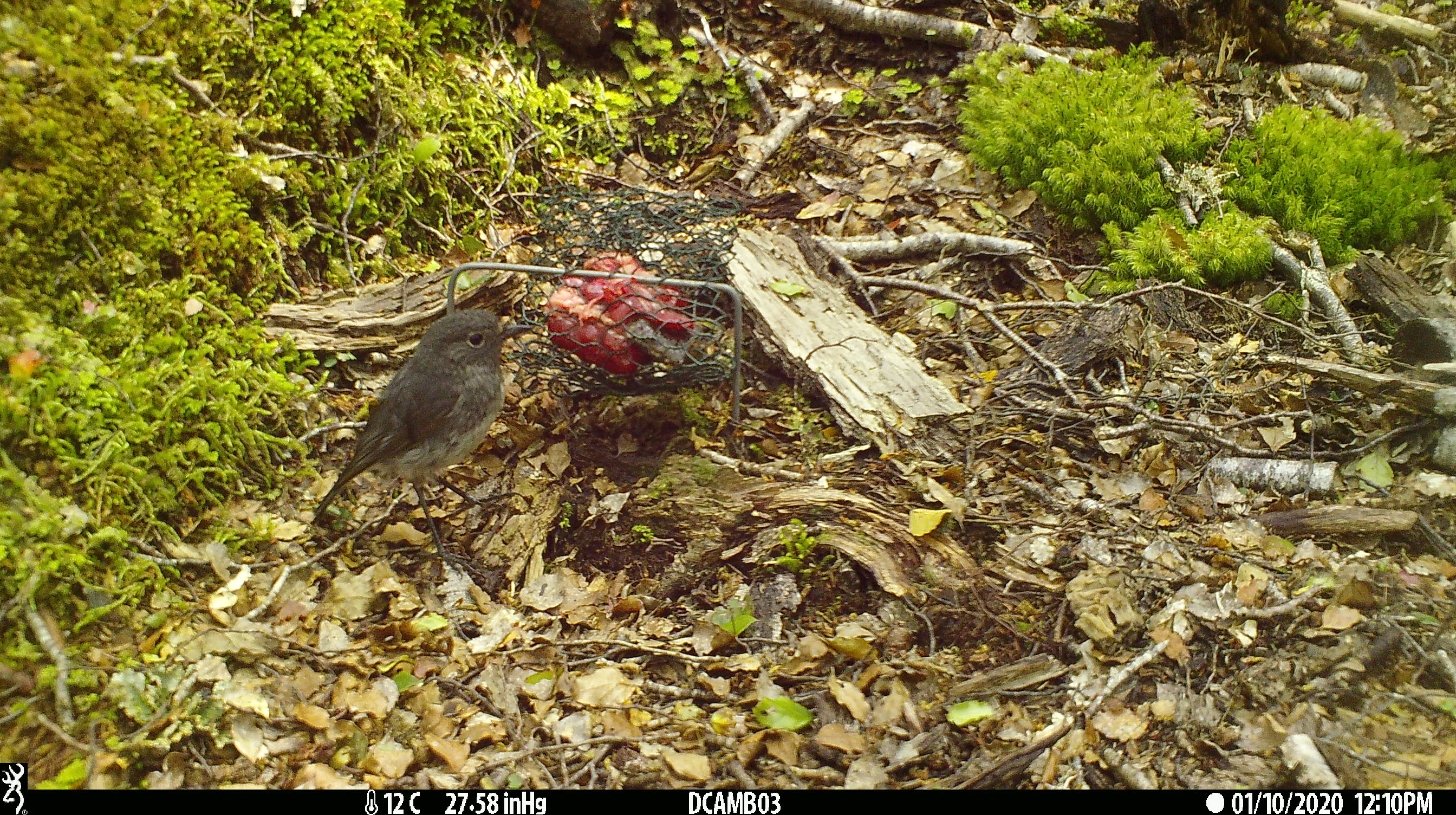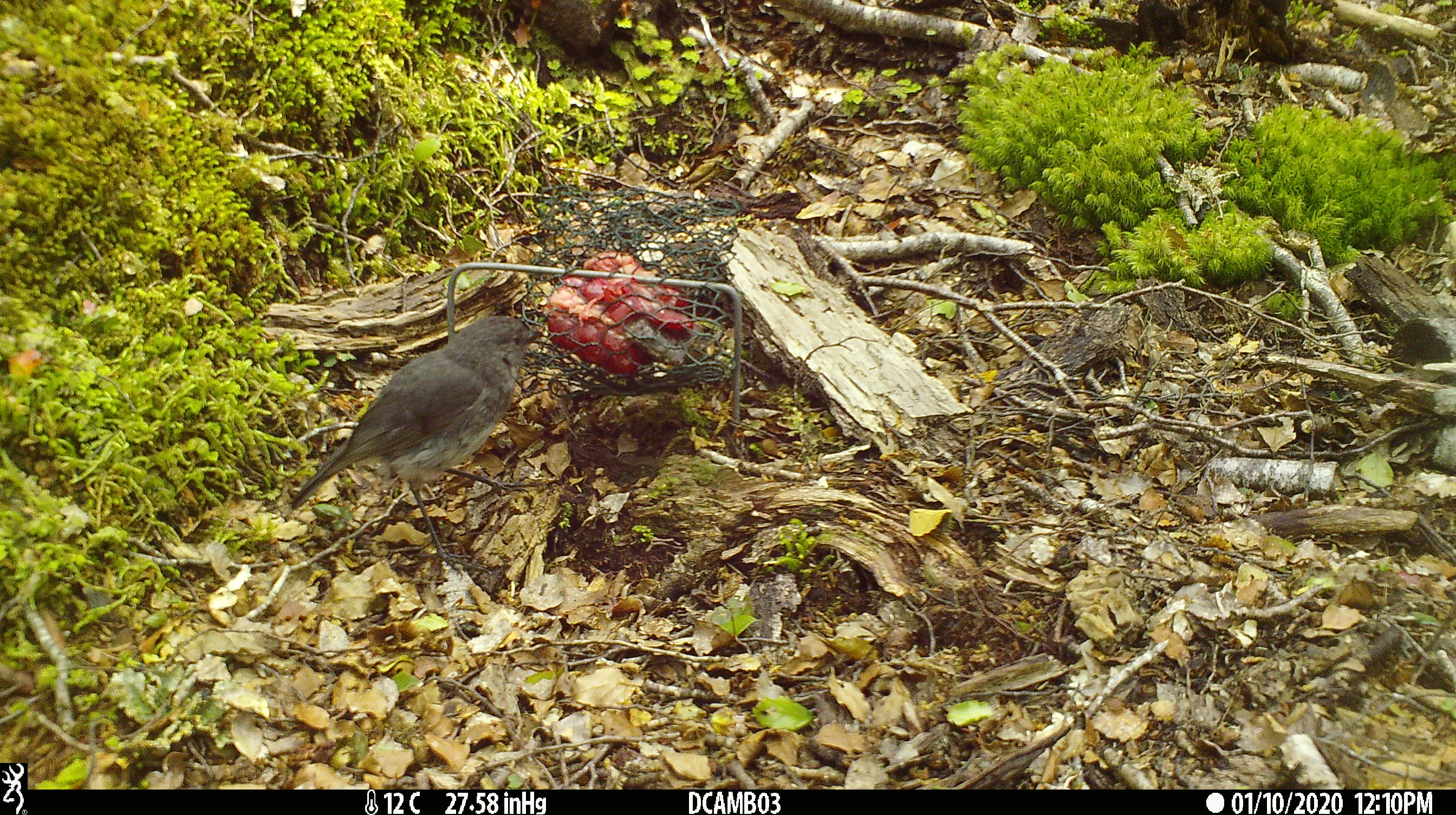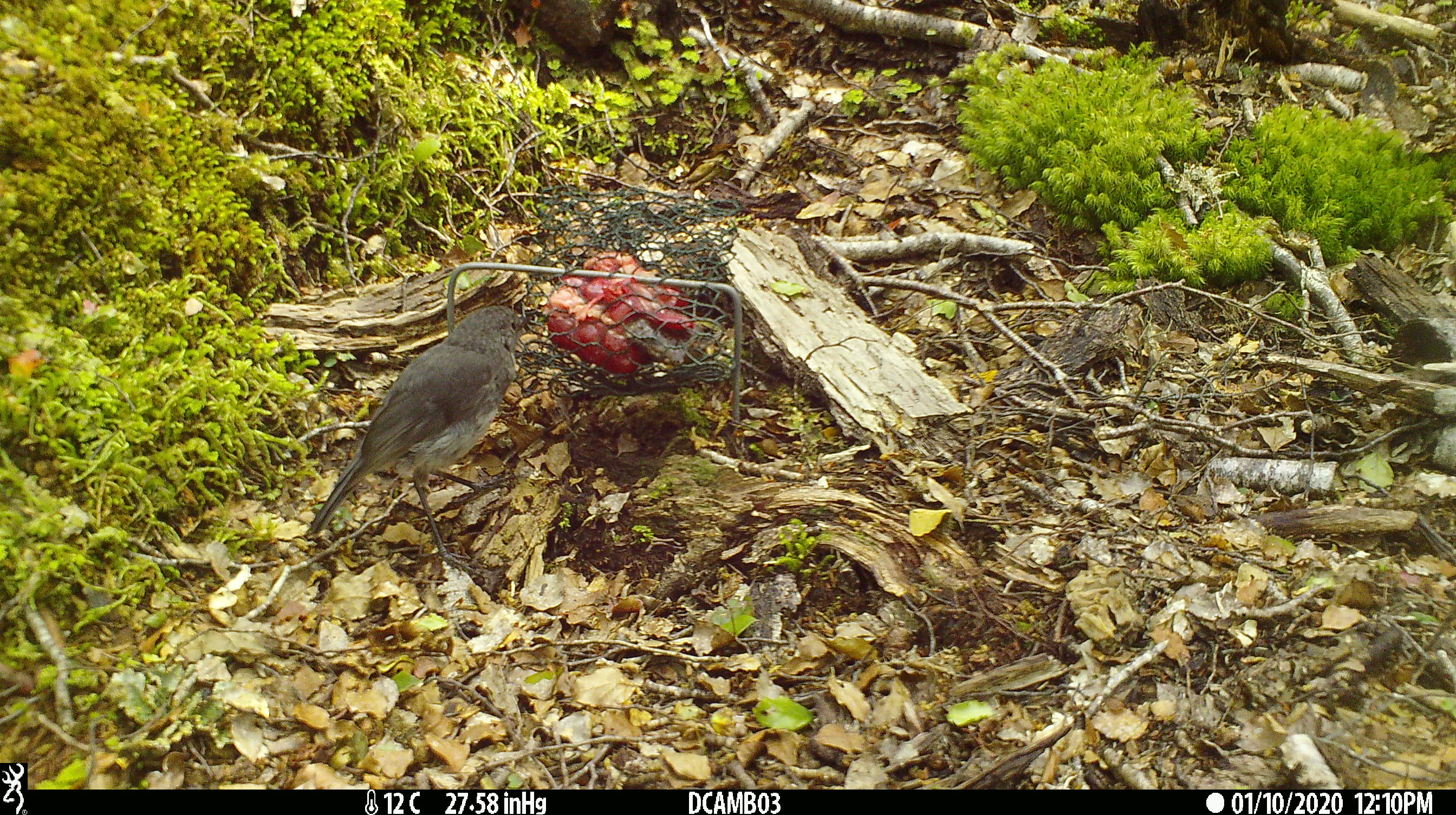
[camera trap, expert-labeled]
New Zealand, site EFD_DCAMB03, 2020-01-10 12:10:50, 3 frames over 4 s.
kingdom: Animalia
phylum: Chordata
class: Aves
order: Passeriformes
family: Petroicidae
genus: Petroica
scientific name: Petroica australis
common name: new zealand robin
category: robin